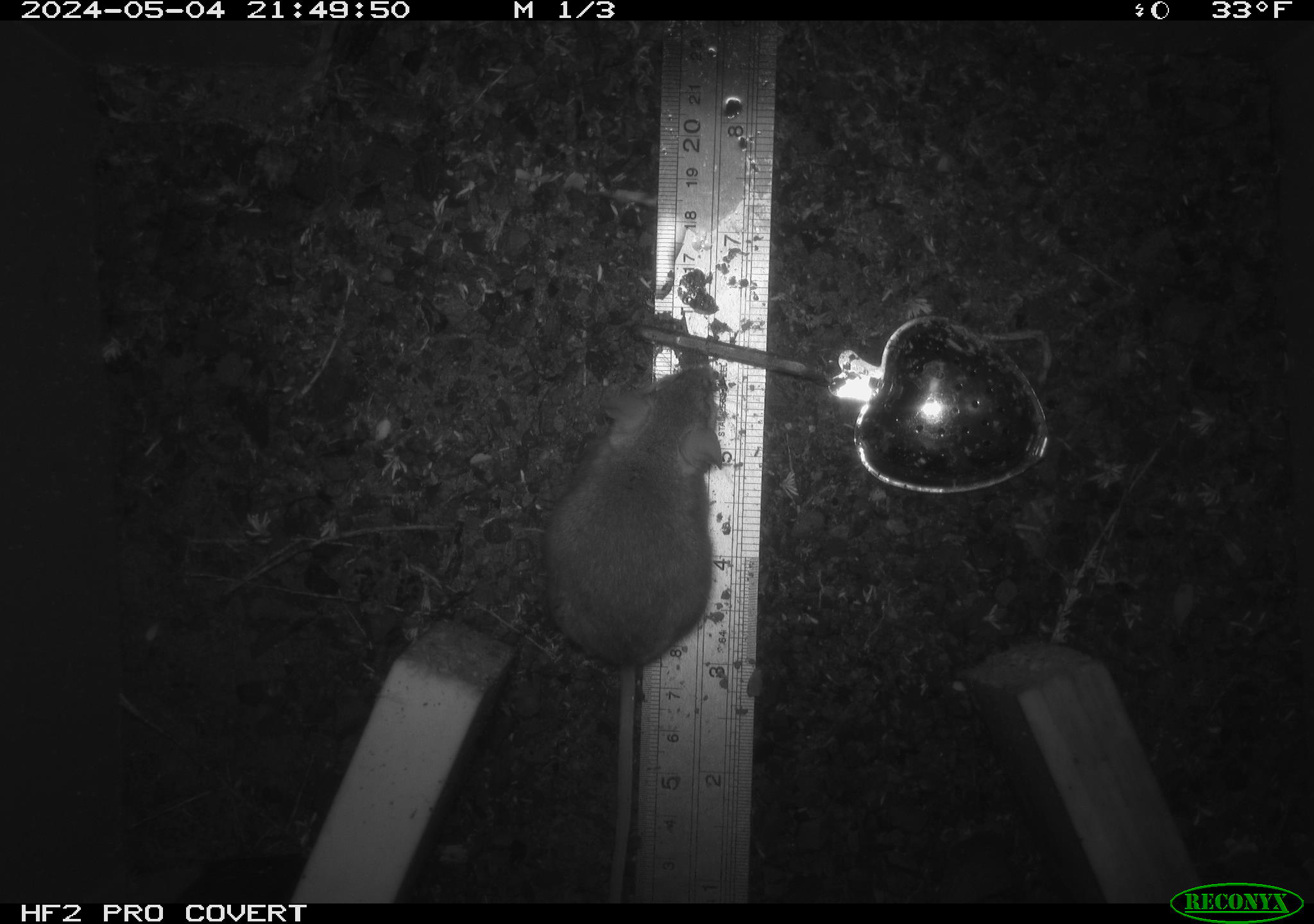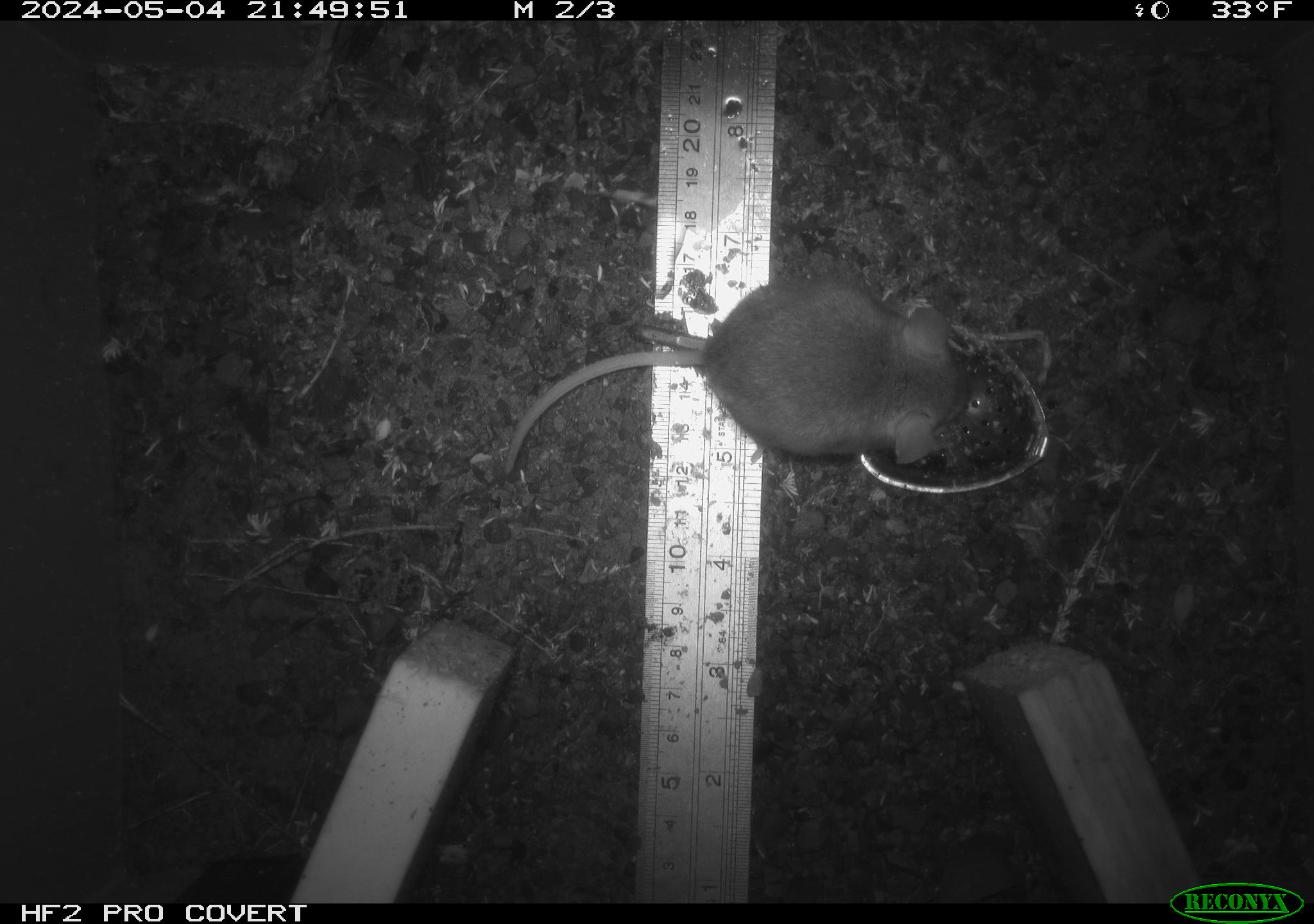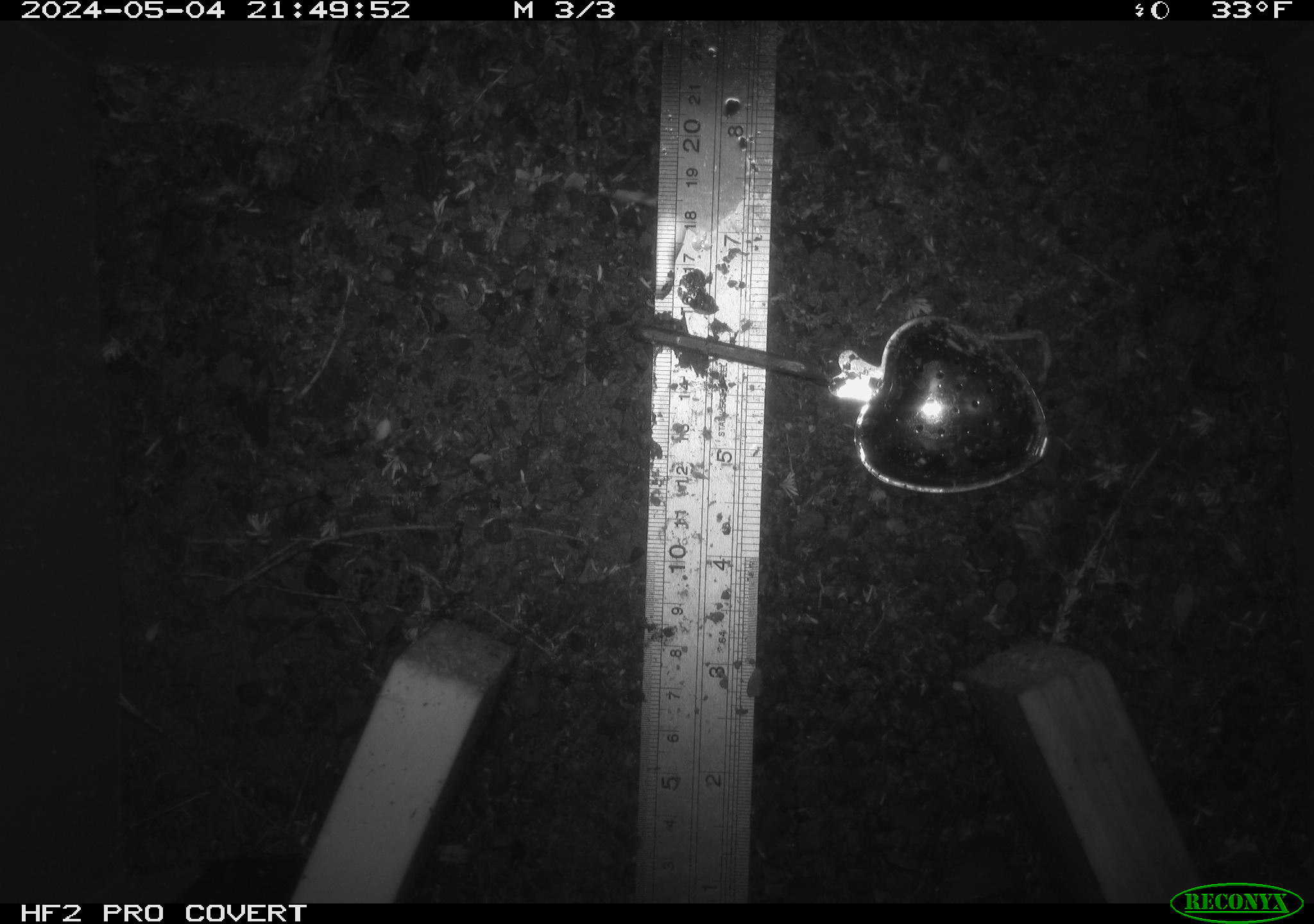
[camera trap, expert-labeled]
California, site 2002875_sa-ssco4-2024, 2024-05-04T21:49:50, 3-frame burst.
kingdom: Animalia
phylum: Chordata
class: Mammalia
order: Rodentia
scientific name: Rodentia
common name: mouse species